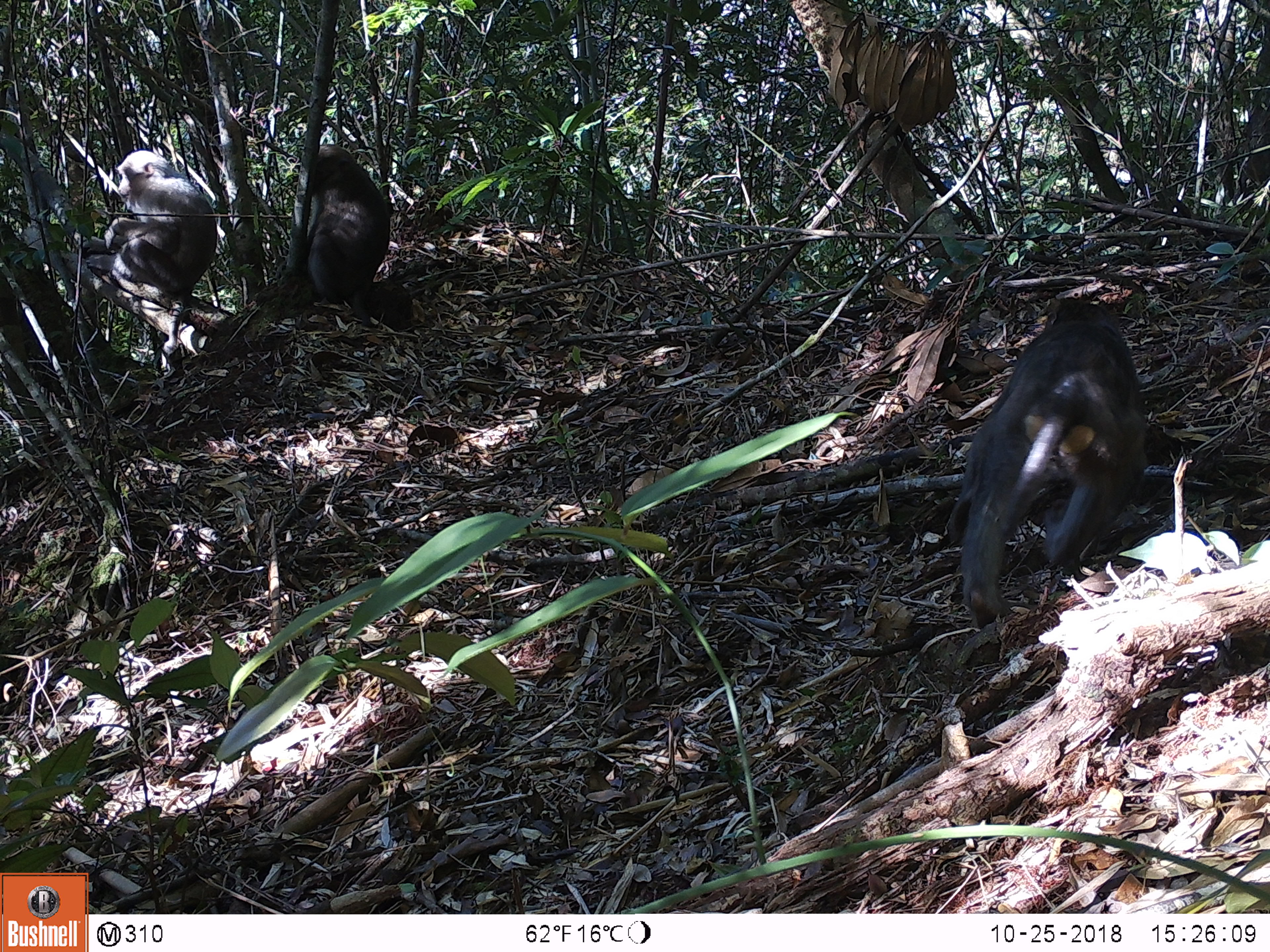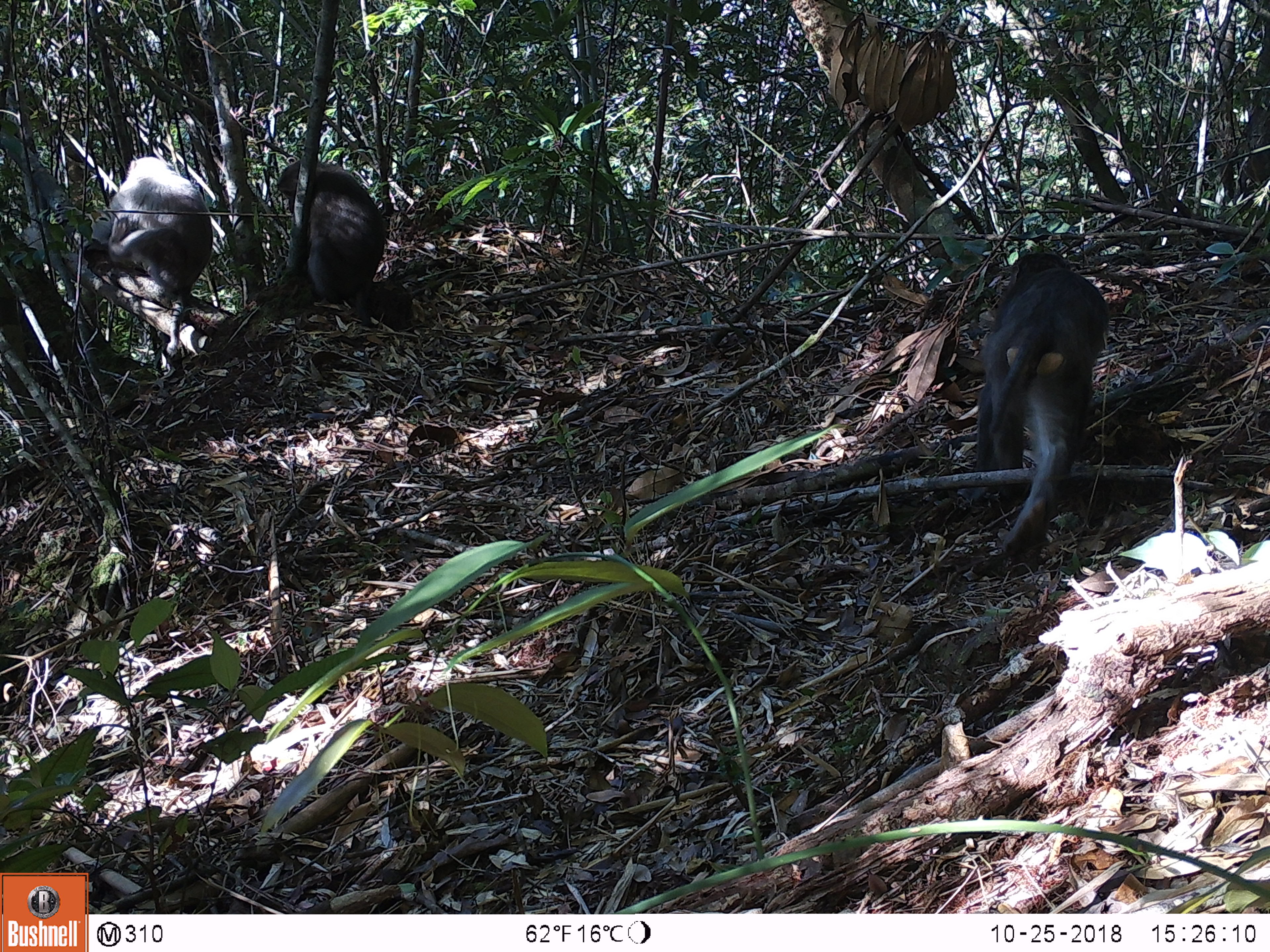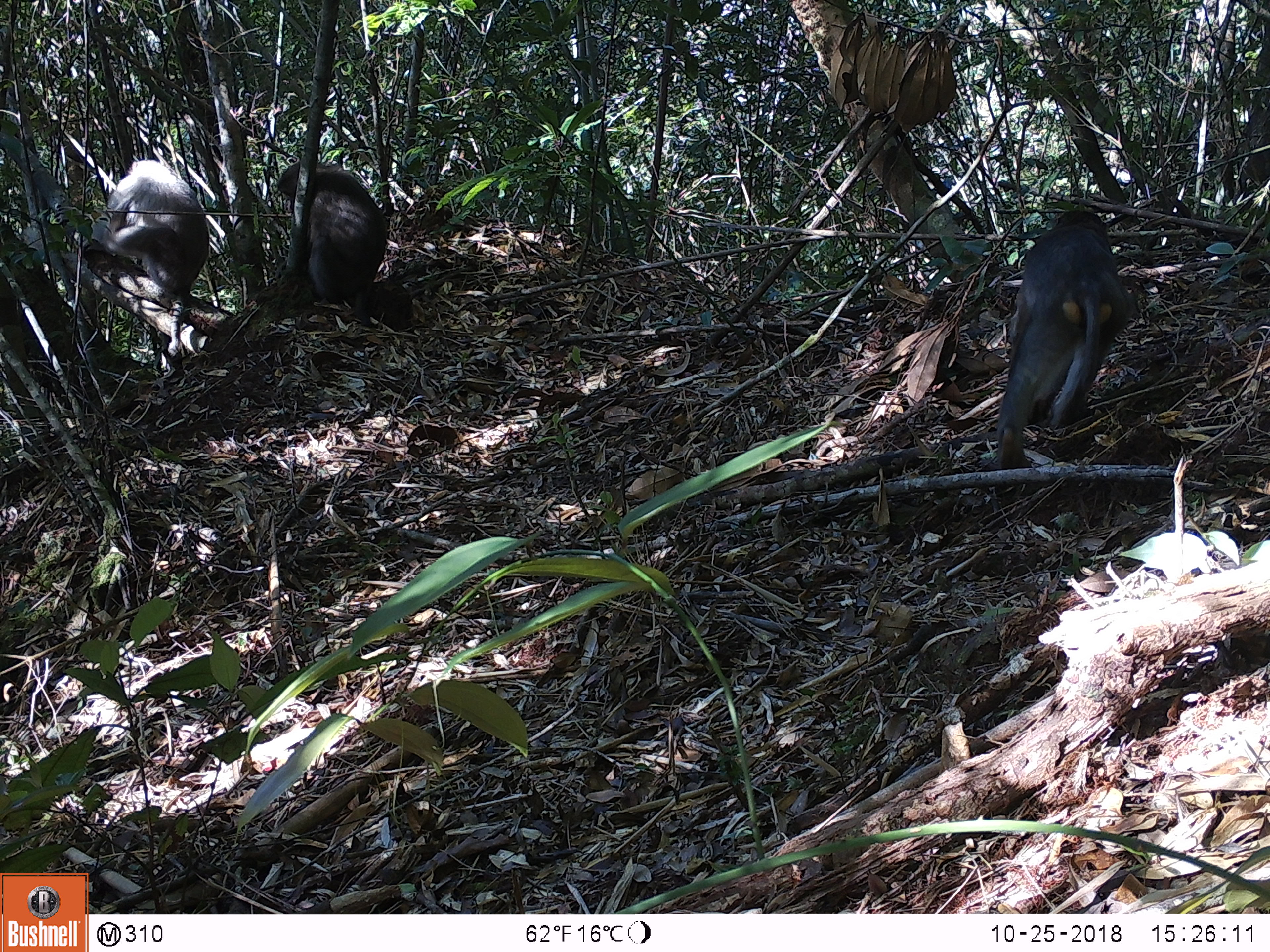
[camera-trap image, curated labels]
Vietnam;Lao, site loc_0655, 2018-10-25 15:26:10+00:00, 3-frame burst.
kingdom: Animalia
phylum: Chordata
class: Mammalia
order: Primates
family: Cercopithecidae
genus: Macaca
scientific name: Macaca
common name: macaques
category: assam or rhesus macaque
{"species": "assam or rhesus macaque (macaques) (Macaca)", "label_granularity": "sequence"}